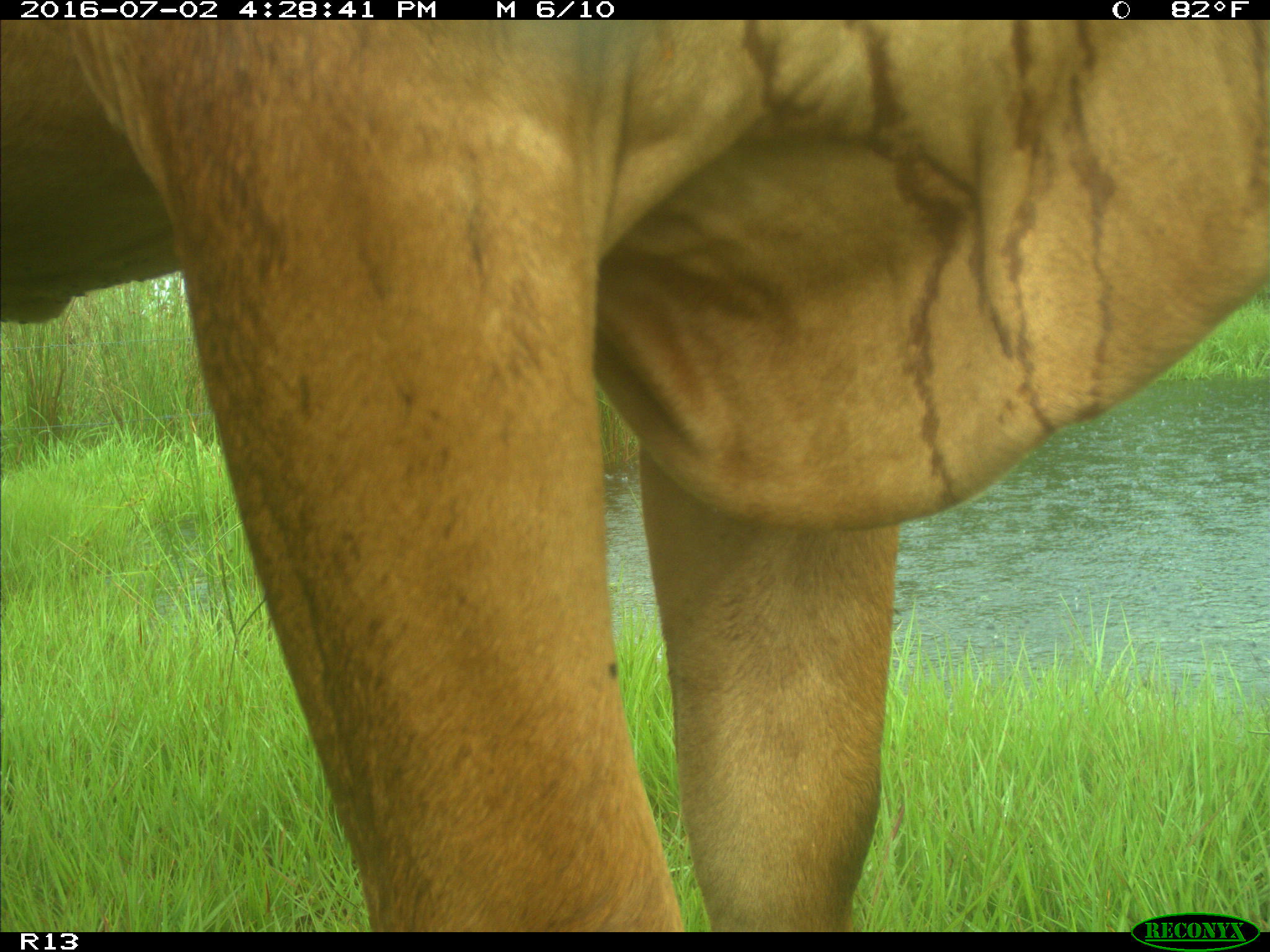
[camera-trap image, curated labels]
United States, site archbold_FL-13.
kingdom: Animalia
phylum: Chordata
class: Mammalia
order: Artiodactyla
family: Bovidae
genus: Bos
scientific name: Bos taurus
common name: domestic cow